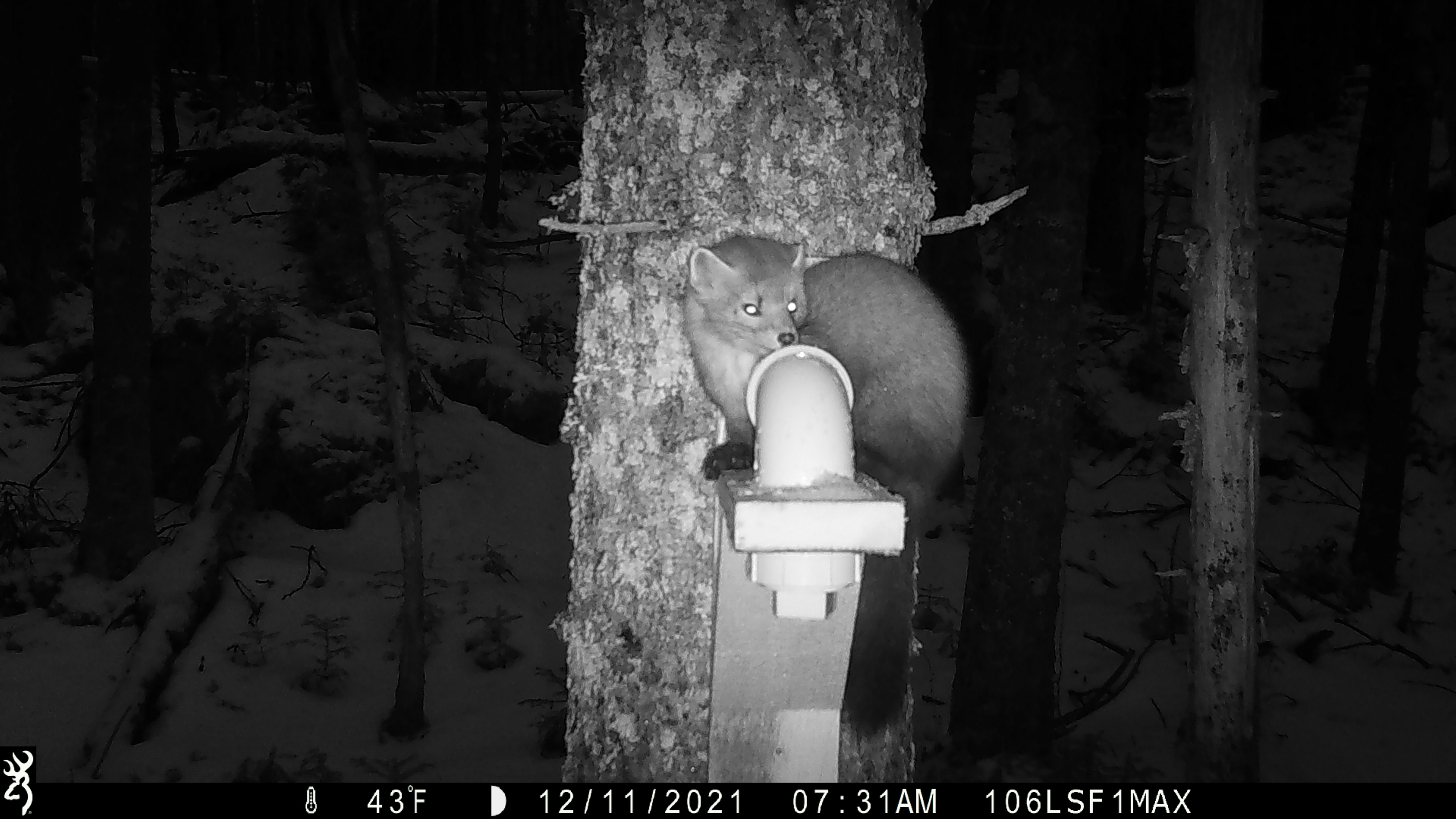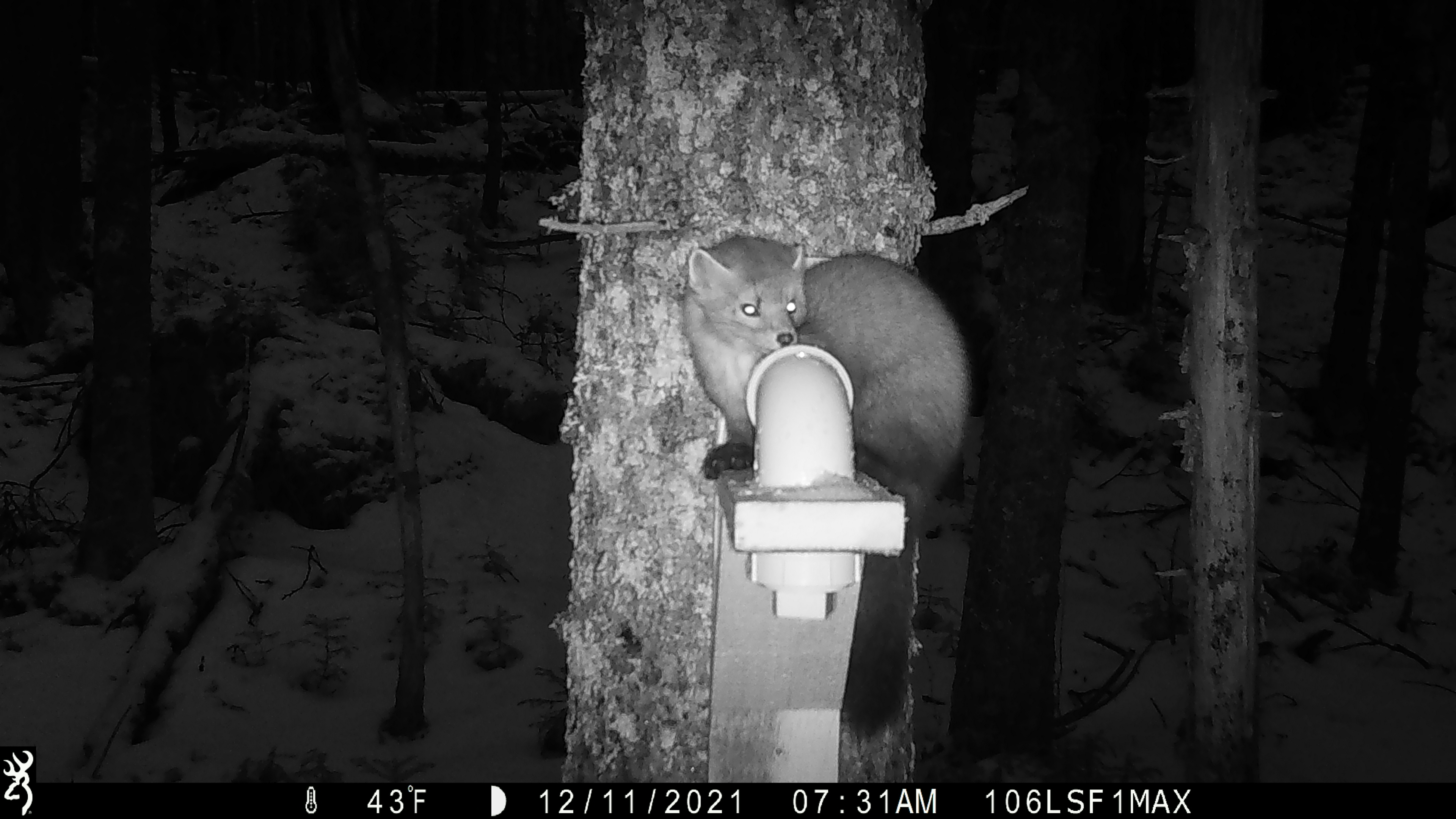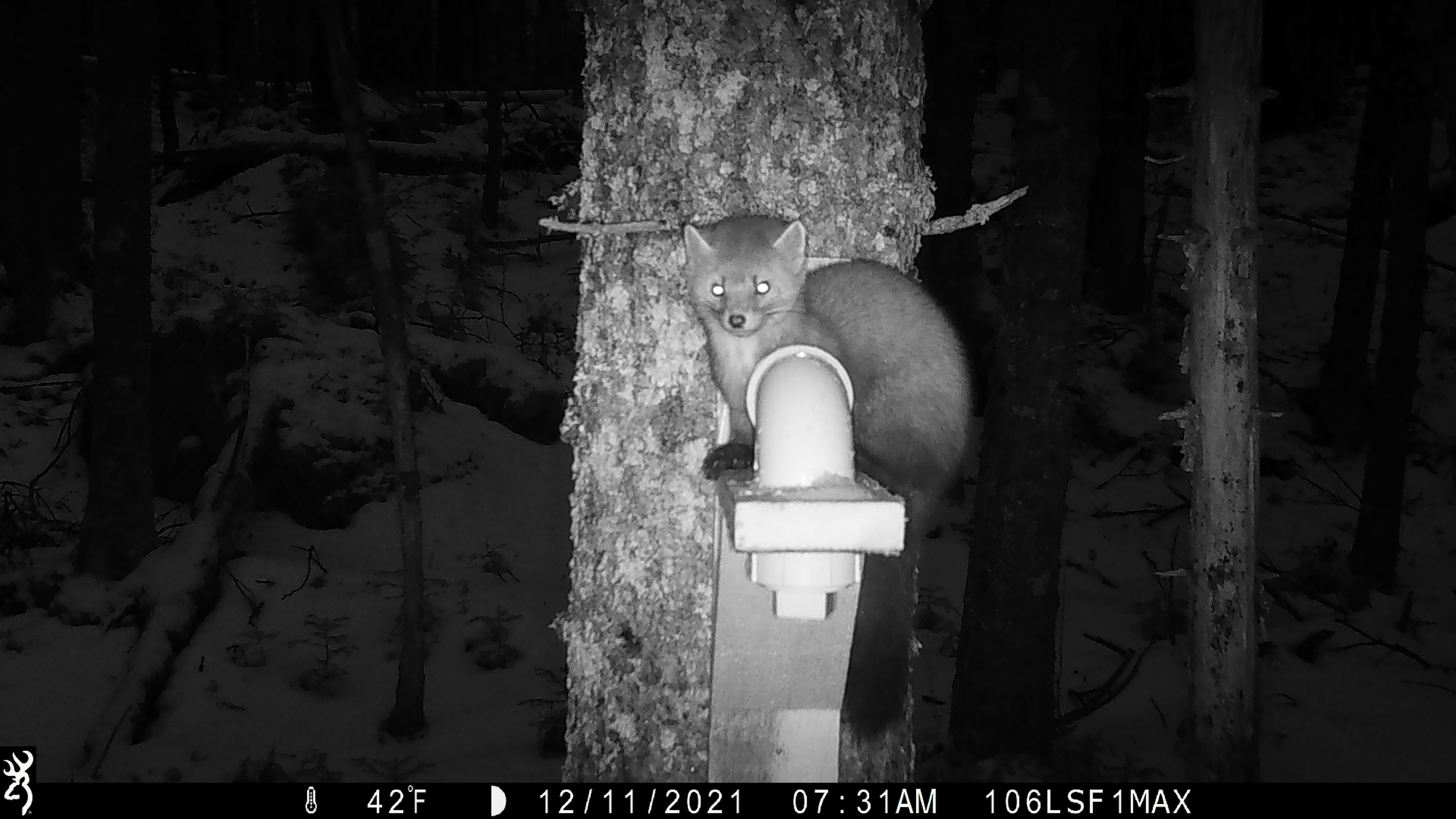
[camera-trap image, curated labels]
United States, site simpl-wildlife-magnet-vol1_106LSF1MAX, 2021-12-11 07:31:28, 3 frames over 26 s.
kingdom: Animalia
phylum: Chordata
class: Mammalia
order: Carnivora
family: Mustelidae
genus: Martes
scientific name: Martes americana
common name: american marten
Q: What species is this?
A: American marten (Martes americana).